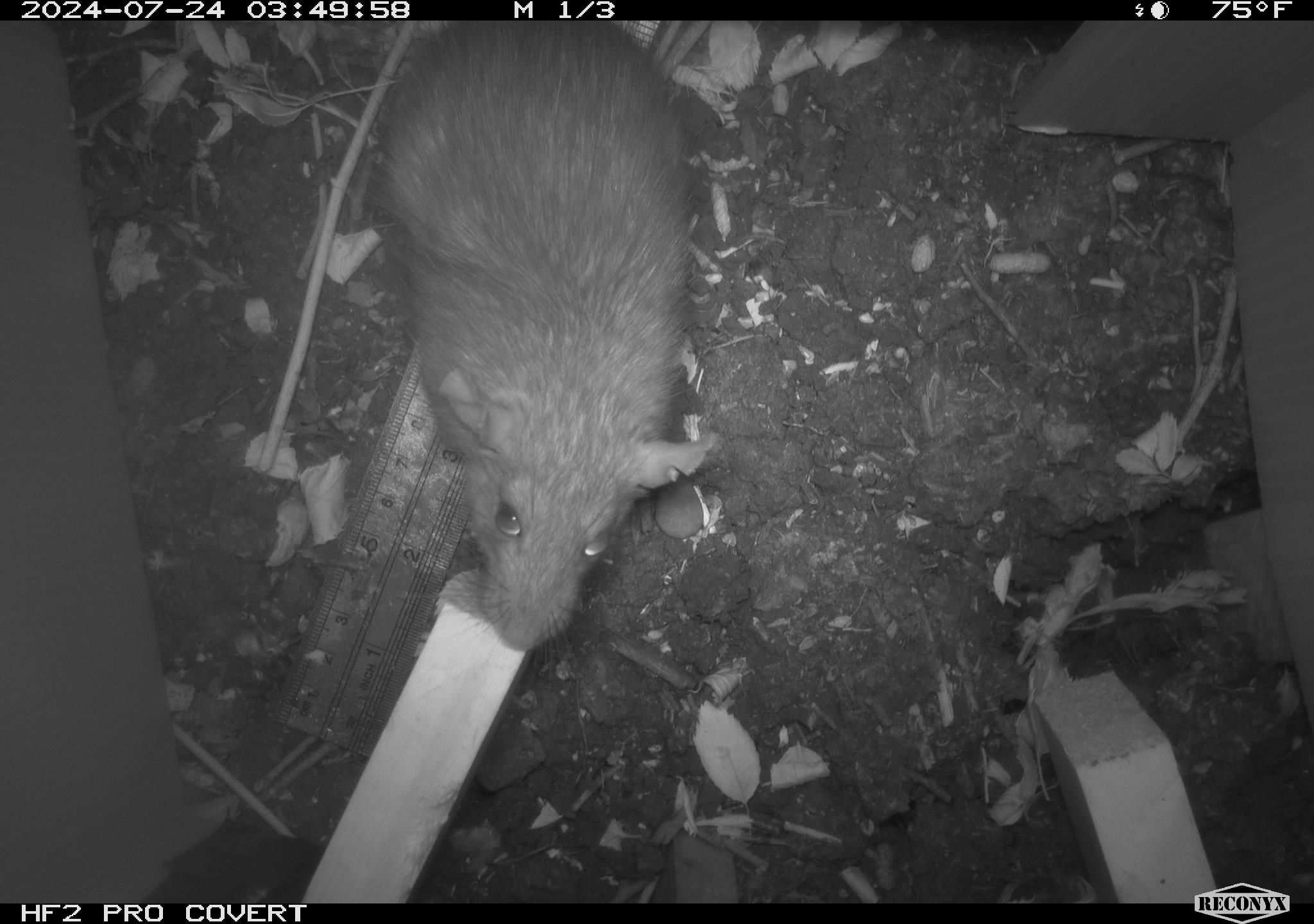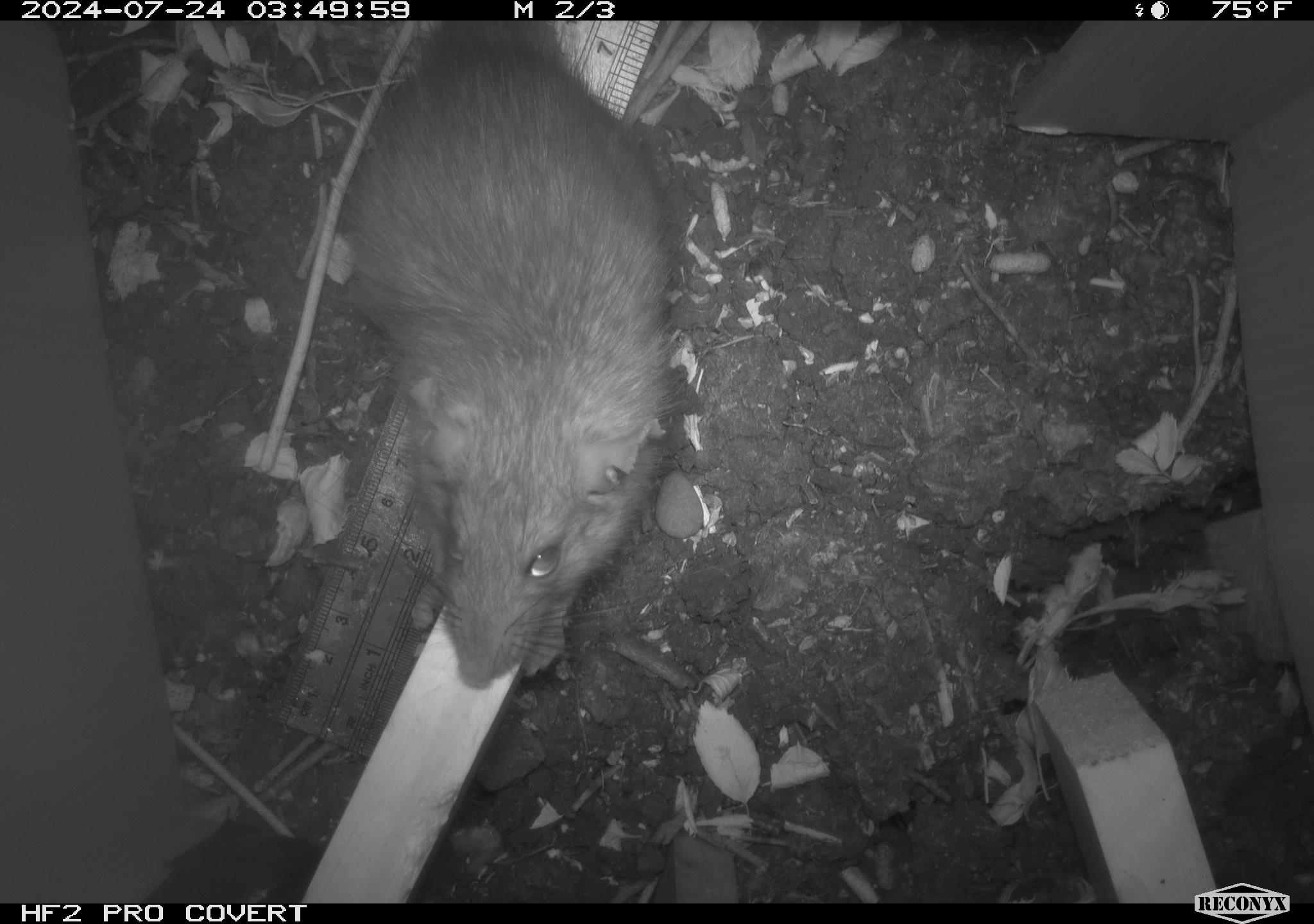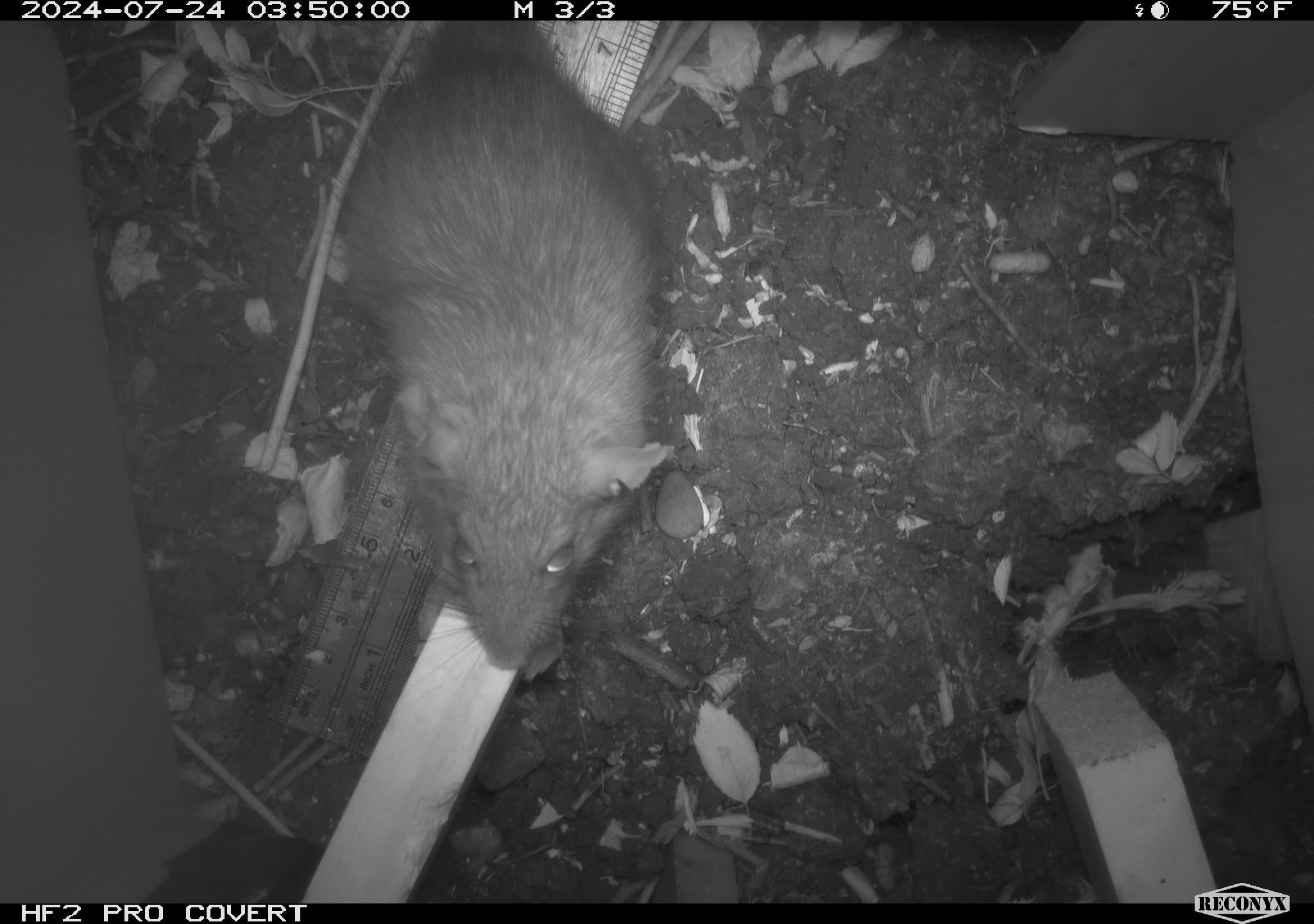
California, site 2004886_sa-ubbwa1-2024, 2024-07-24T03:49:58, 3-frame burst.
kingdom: Animalia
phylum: Chordata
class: Mammalia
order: Rodentia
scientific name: Rodentia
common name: woodrat or rat or mouse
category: woodrat or rat or mouse species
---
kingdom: Animalia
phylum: Chordata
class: Mammalia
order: Rodentia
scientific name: Rodentia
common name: woodrat or rat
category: woodrat or rat species